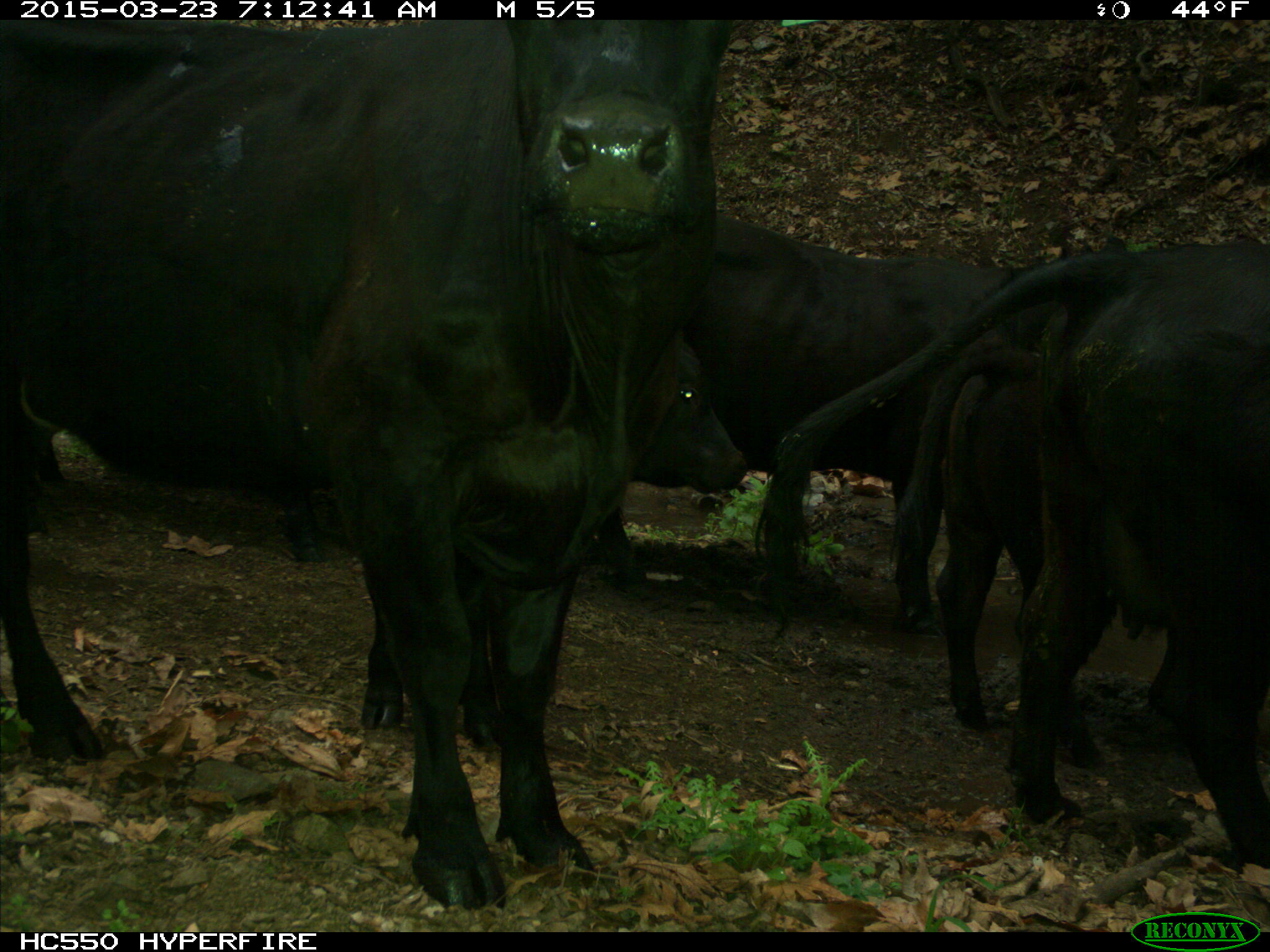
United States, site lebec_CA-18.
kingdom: Animalia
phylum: Chordata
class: Mammalia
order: Artiodactyla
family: Bovidae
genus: Bos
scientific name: Bos taurus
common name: domestic cow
Bos taurus (domestic cow).